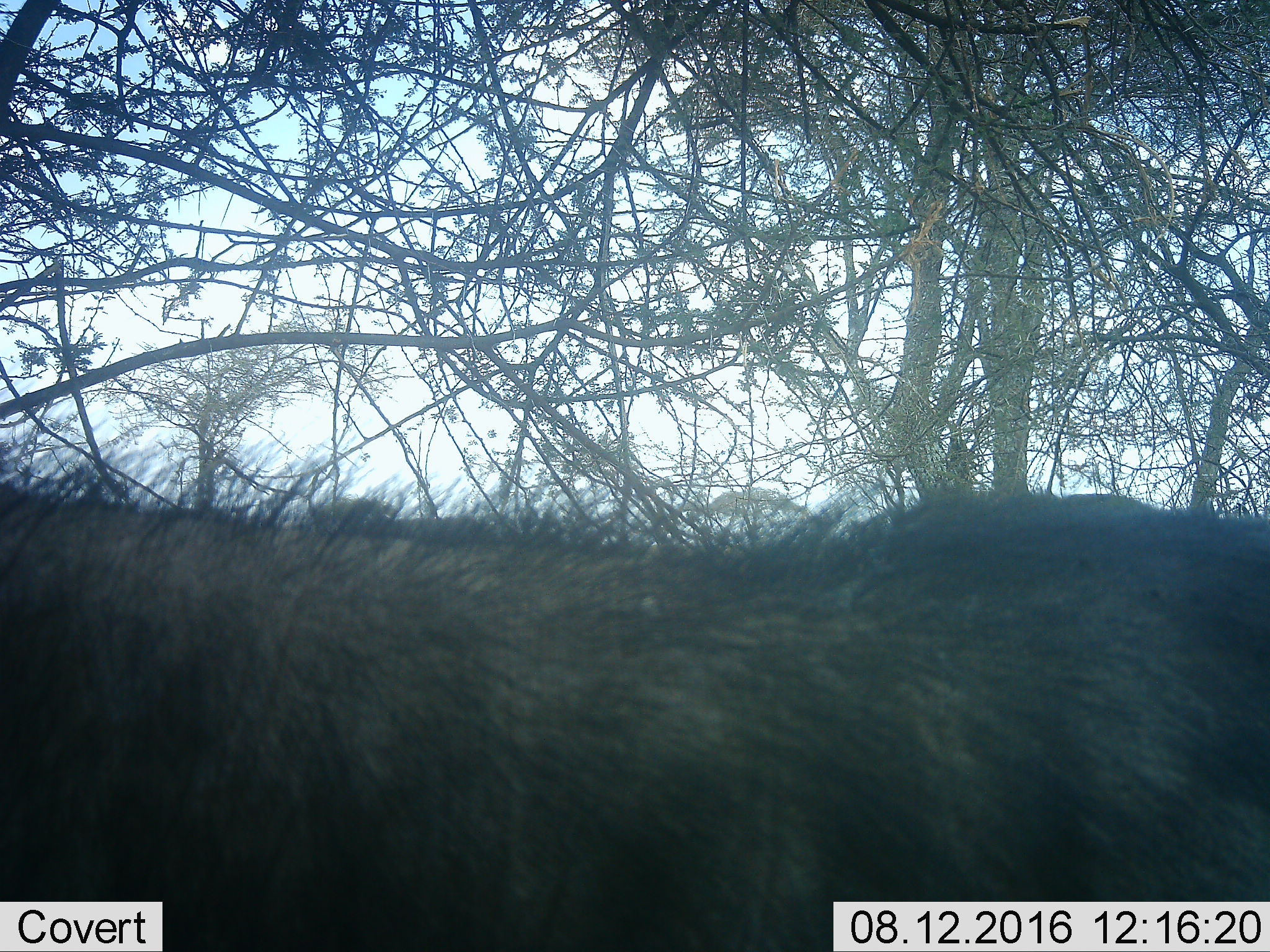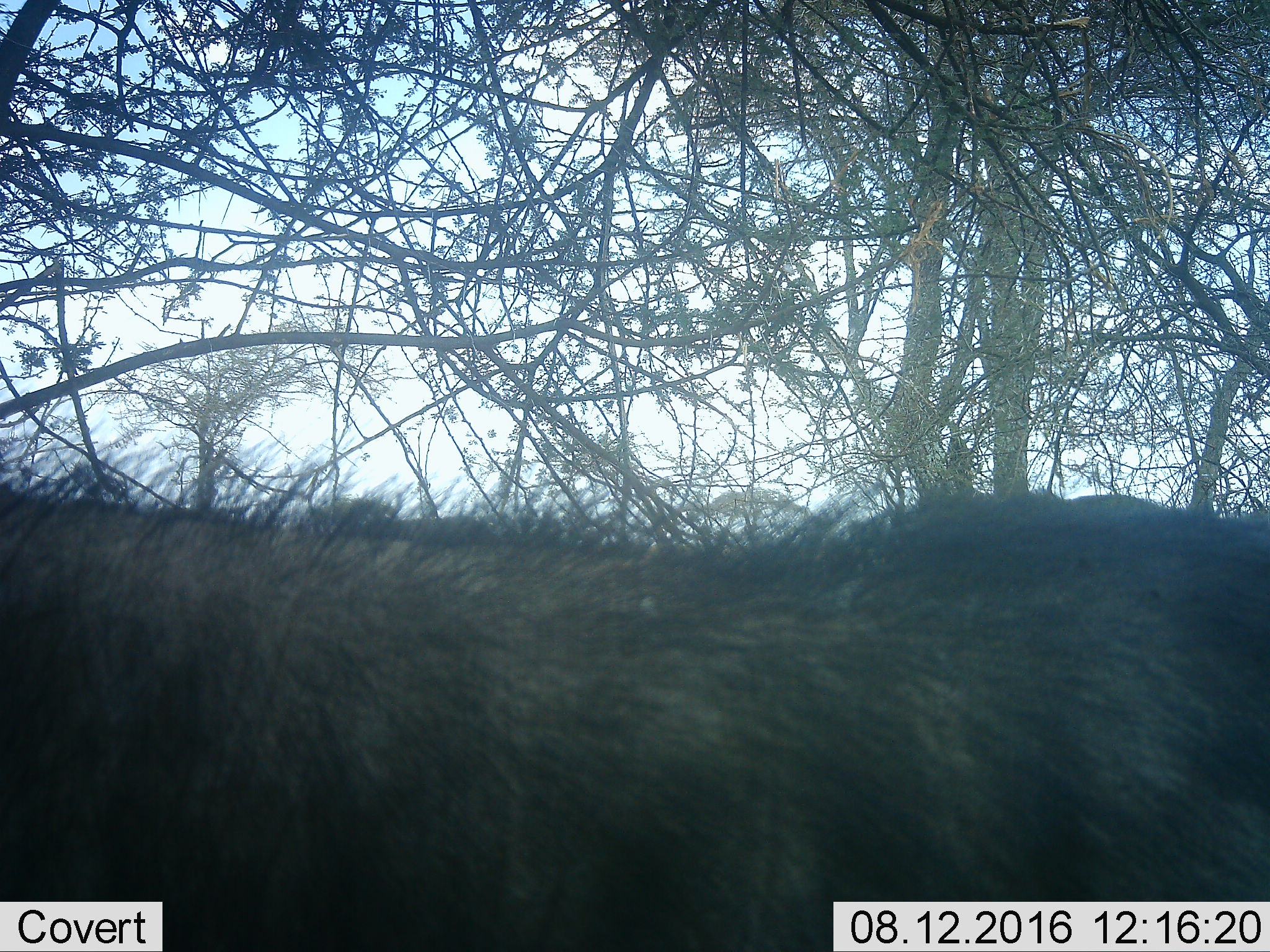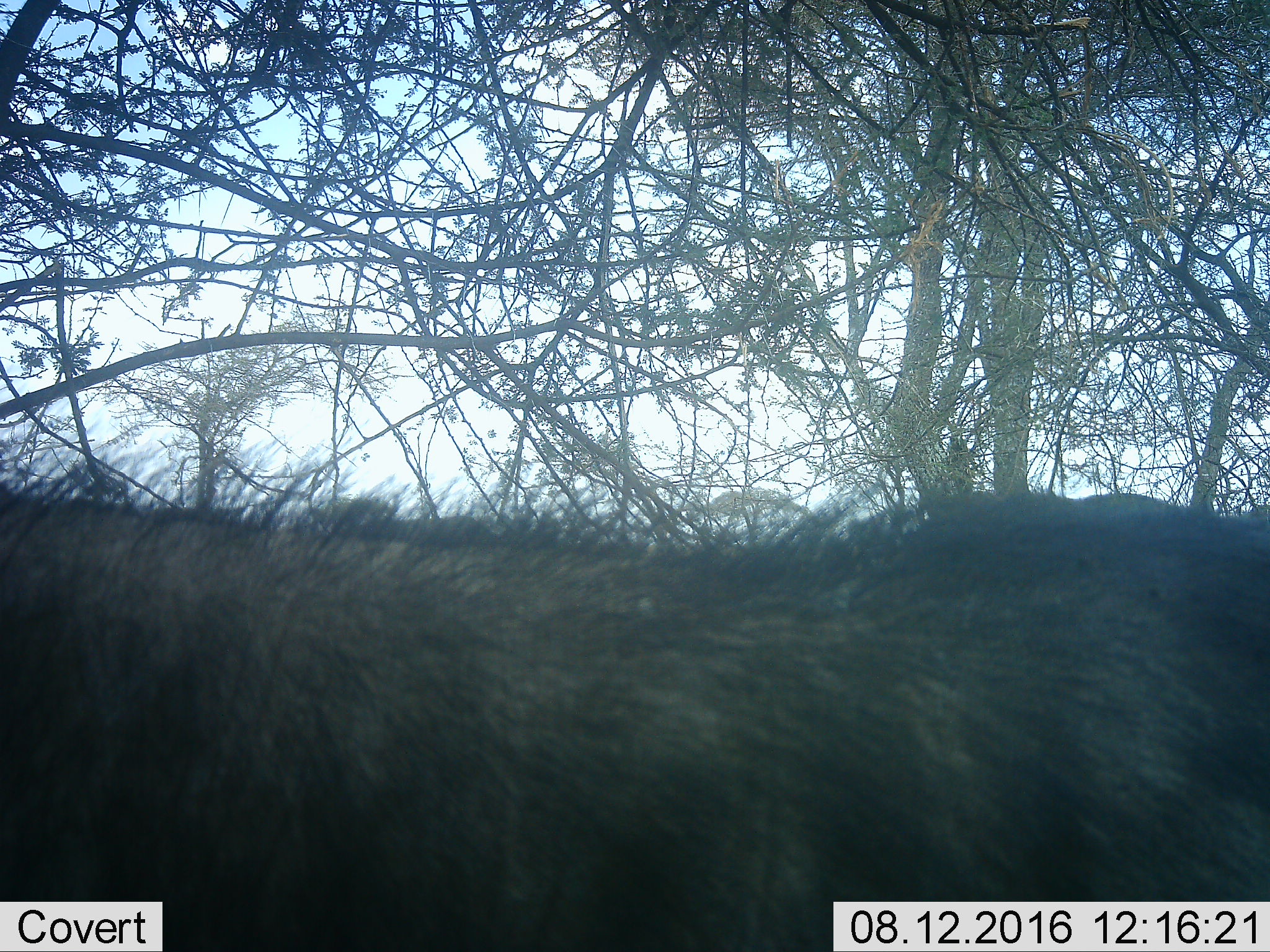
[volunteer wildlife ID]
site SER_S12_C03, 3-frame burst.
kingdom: Animalia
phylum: Chordata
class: Mammalia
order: Artiodactyla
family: Bovidae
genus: Connochaetes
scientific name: Connochaetes taurinus taurinus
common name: blue wildebeest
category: wildebeestblue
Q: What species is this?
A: Wildebeestblue (blue wildebeest) (Connochaetes taurinus taurinus).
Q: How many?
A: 1.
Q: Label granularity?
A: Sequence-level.